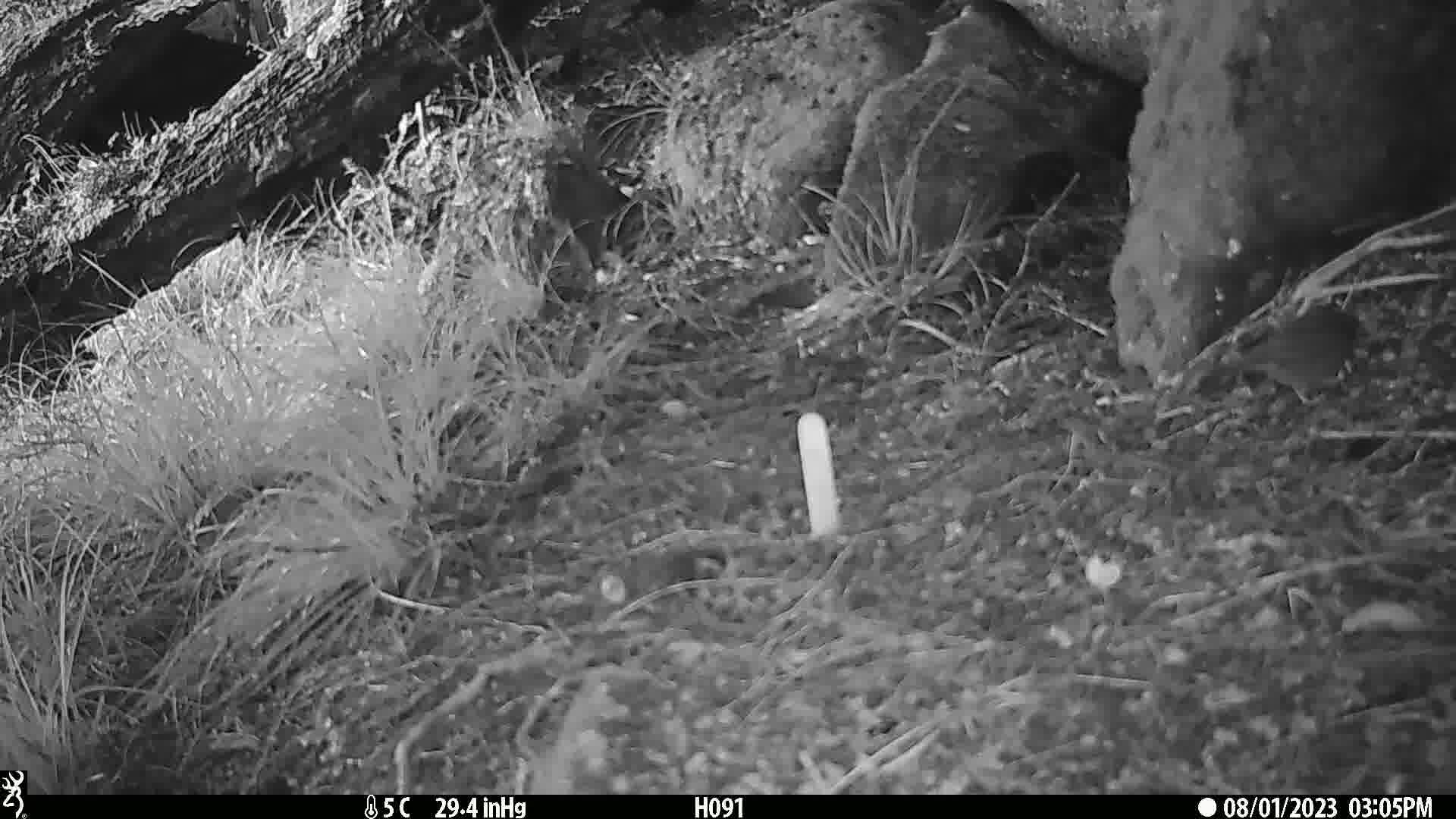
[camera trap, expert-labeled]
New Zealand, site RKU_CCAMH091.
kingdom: Animalia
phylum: Chordata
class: Aves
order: Passeriformes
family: Prunellidae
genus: Prunella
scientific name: Prunella modularis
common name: dunnock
Dunnock (Prunella modularis).